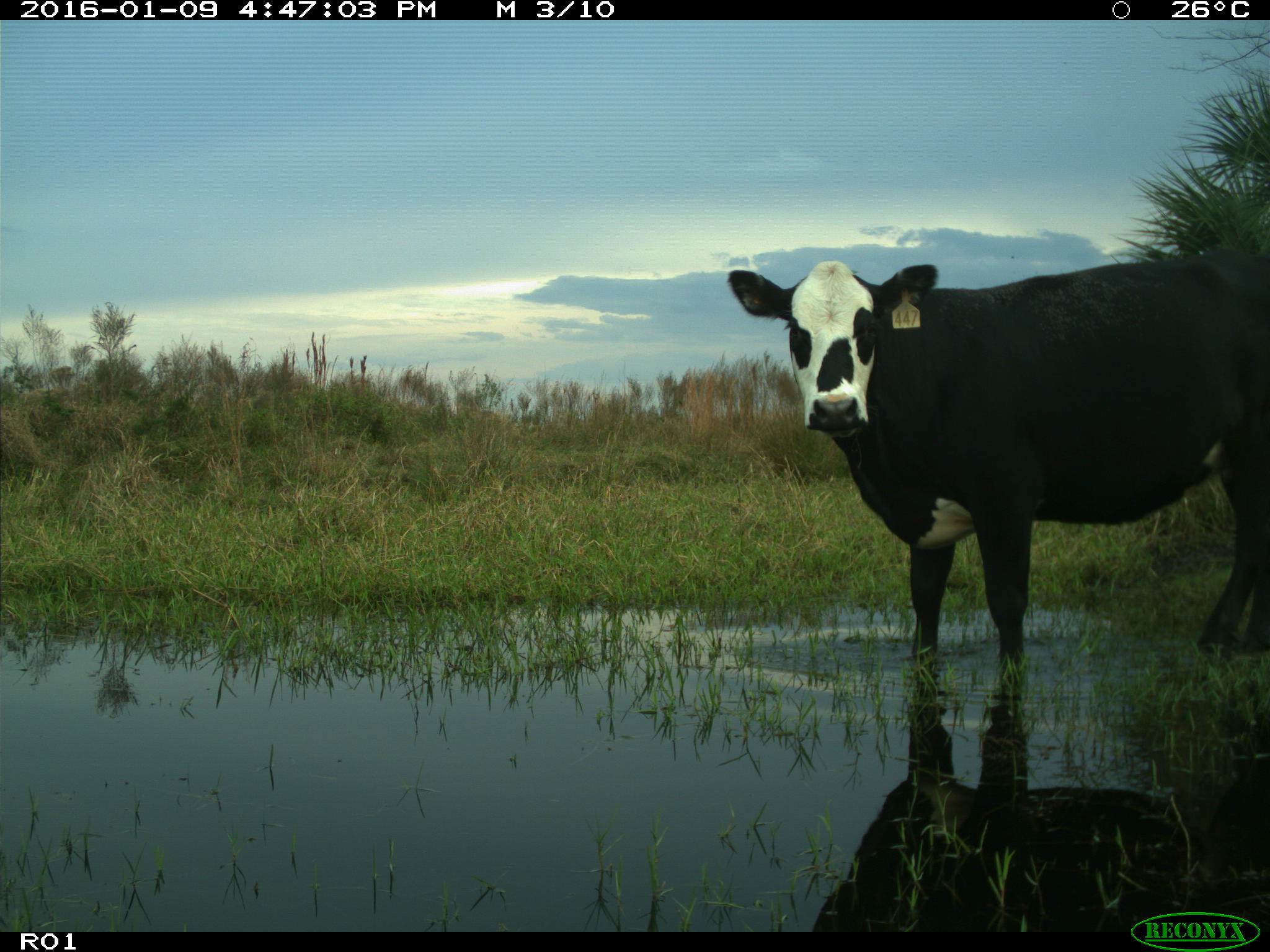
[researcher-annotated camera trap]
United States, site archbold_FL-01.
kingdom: Animalia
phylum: Chordata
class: Mammalia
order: Artiodactyla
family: Bovidae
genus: Bos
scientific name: Bos taurus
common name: domestic cow